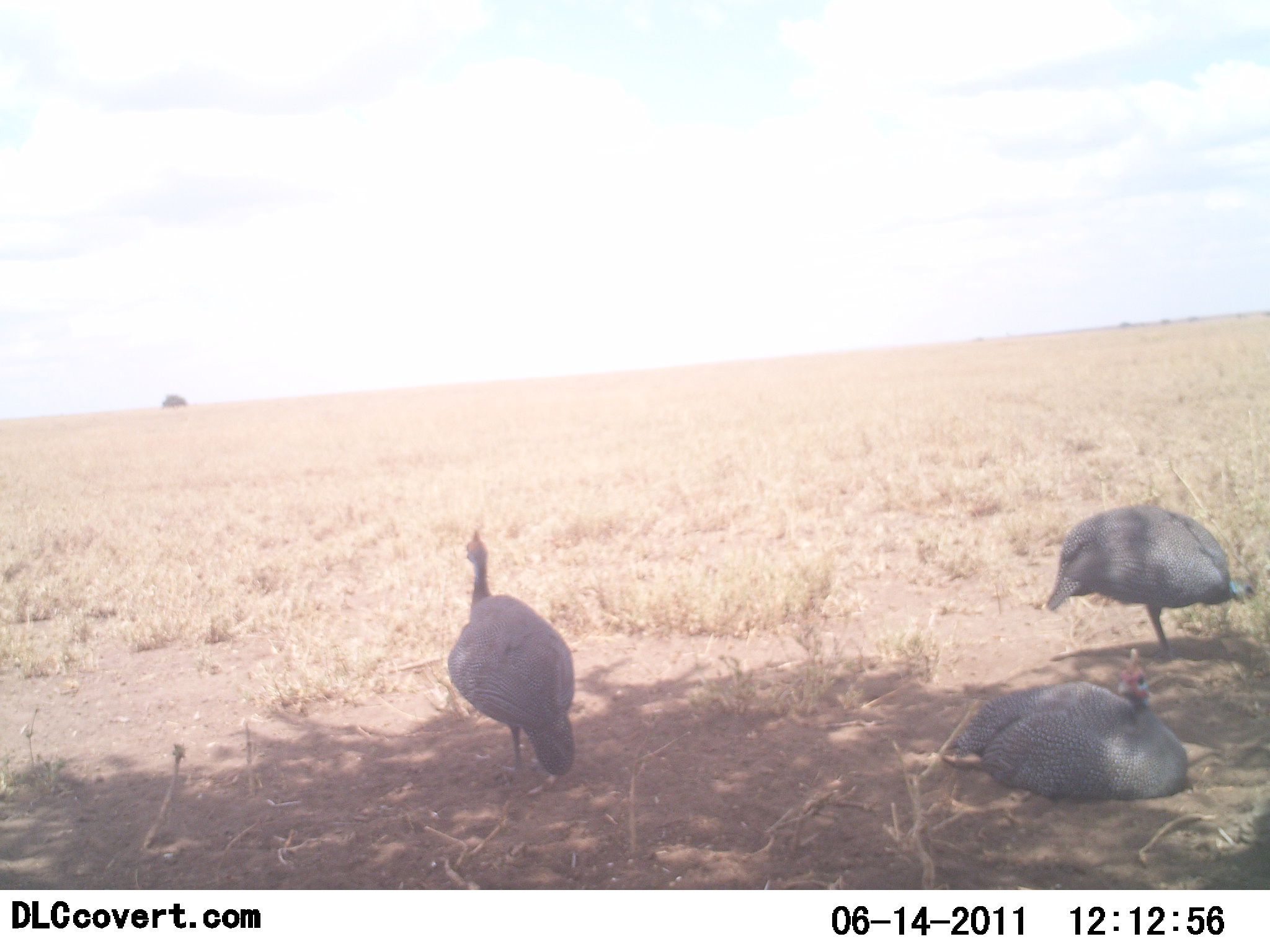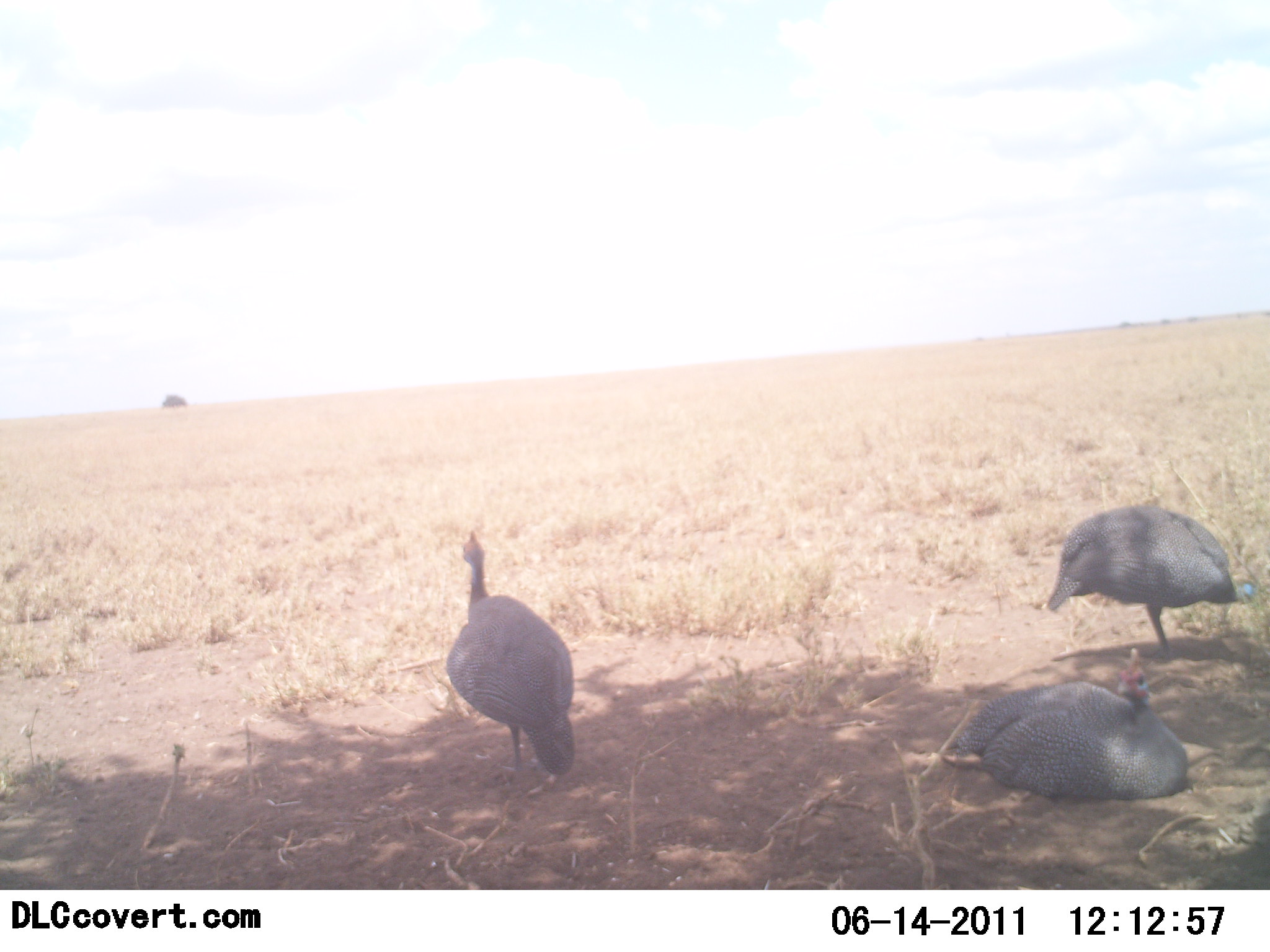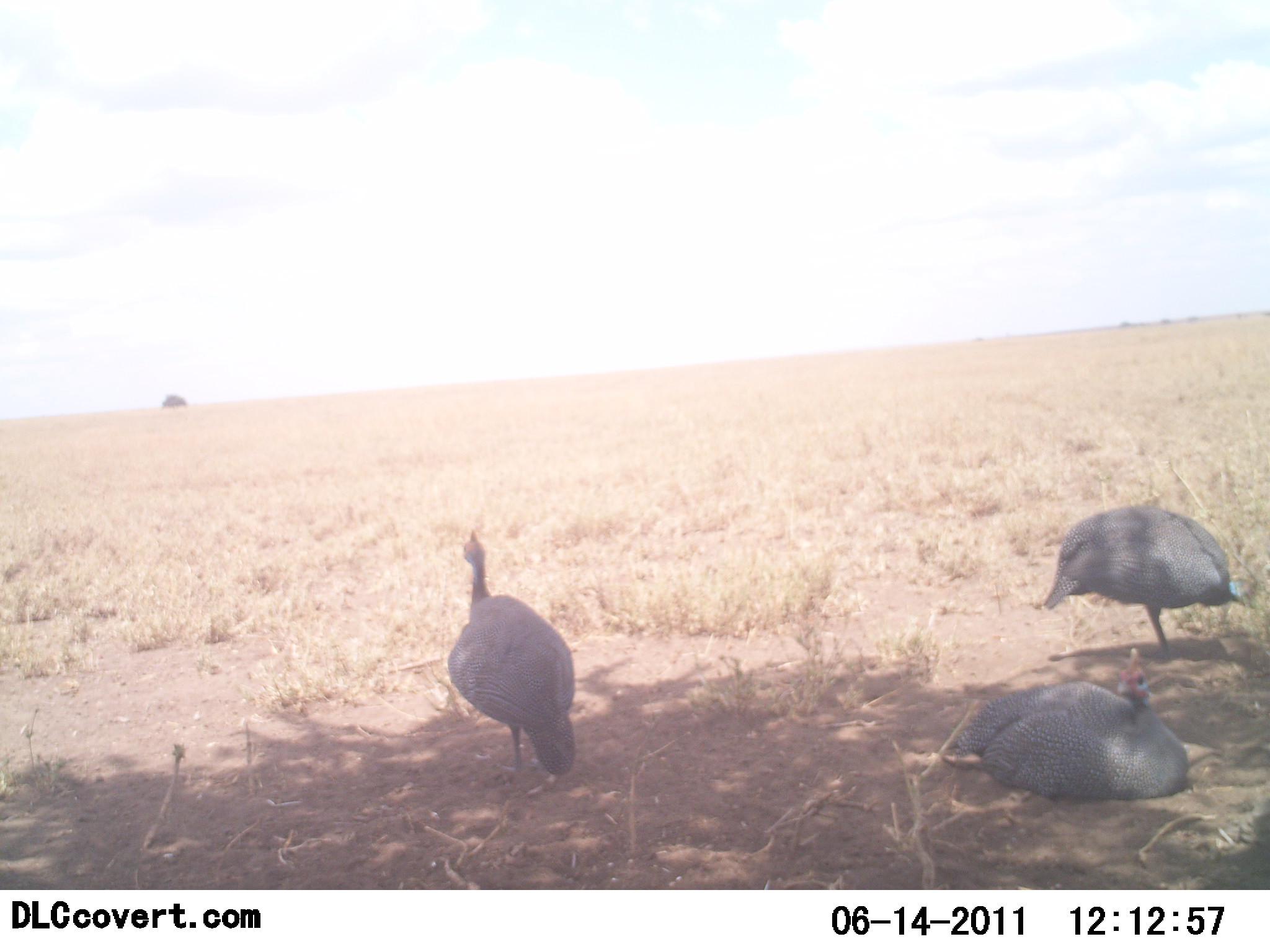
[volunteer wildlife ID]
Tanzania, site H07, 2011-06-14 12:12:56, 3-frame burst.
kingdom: Animalia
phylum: Chordata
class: Aves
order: Galliformes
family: Numididae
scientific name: Numididae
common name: guinea fowl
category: guineafowl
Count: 3.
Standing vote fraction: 69%.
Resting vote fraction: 92%.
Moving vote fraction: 8%.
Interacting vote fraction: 0%.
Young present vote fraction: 0%.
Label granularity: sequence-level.